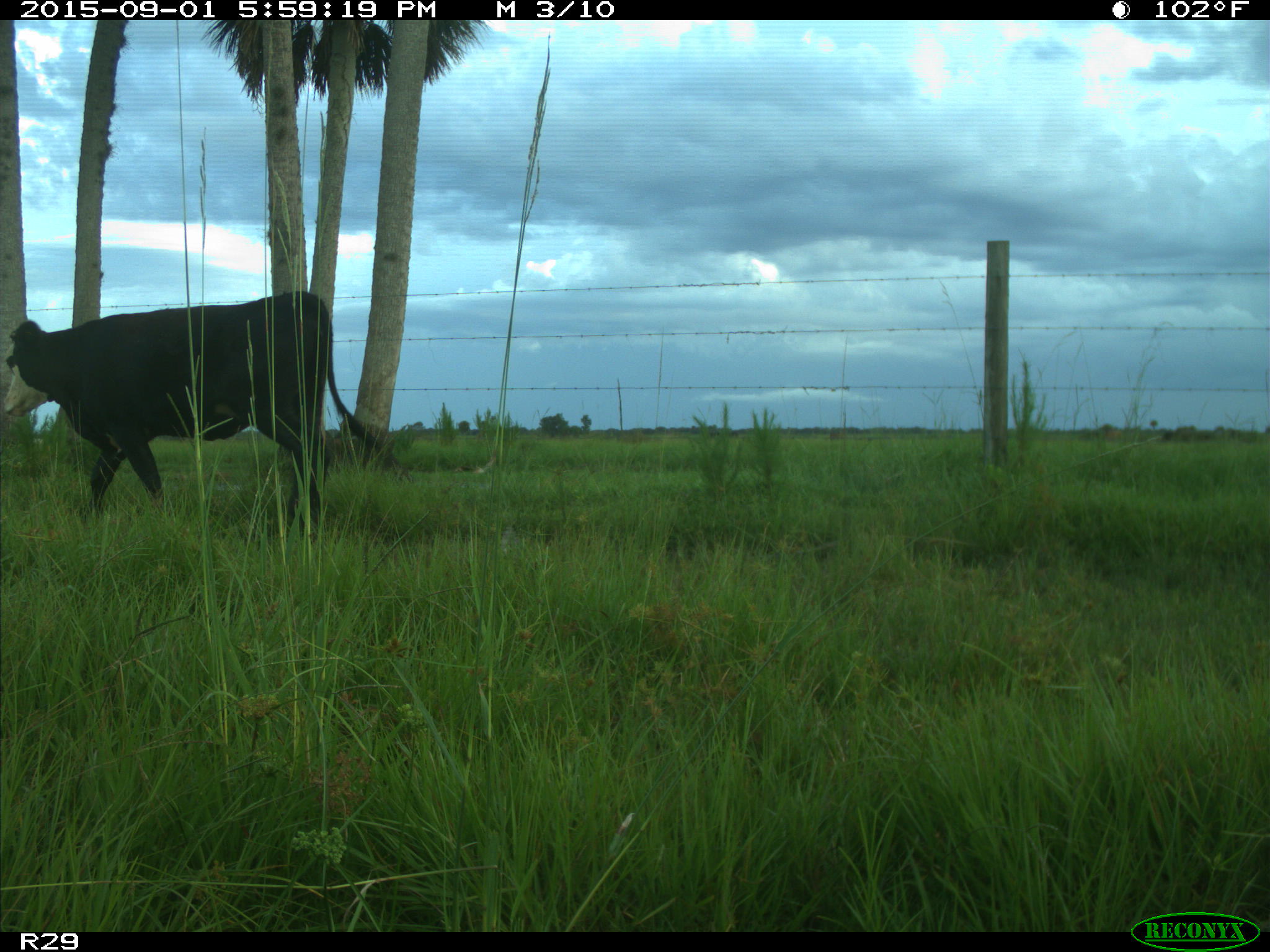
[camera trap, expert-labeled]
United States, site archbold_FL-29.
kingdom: Animalia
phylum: Chordata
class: Mammalia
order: Artiodactyla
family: Bovidae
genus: Bos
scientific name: Bos taurus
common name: domestic cow